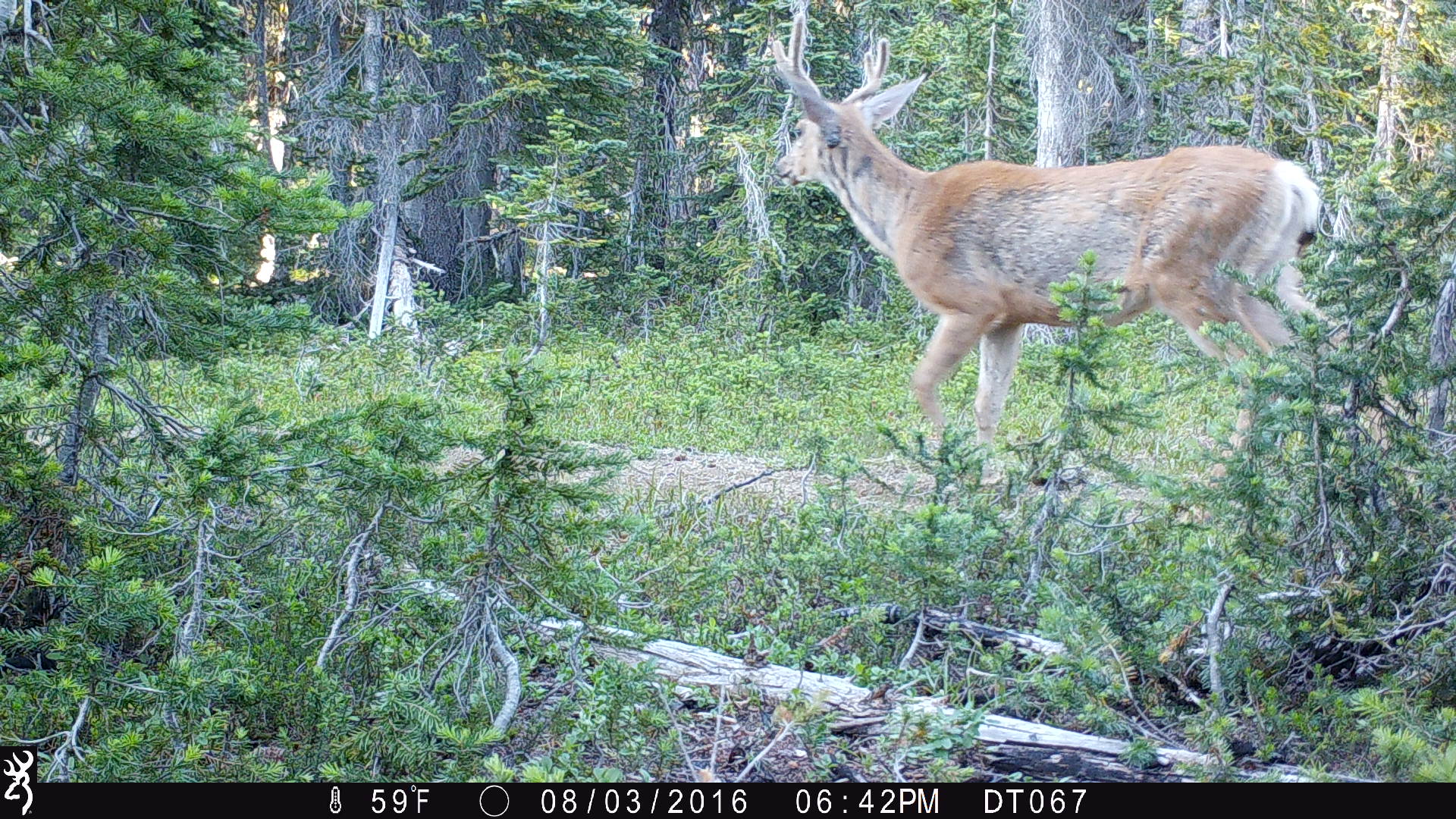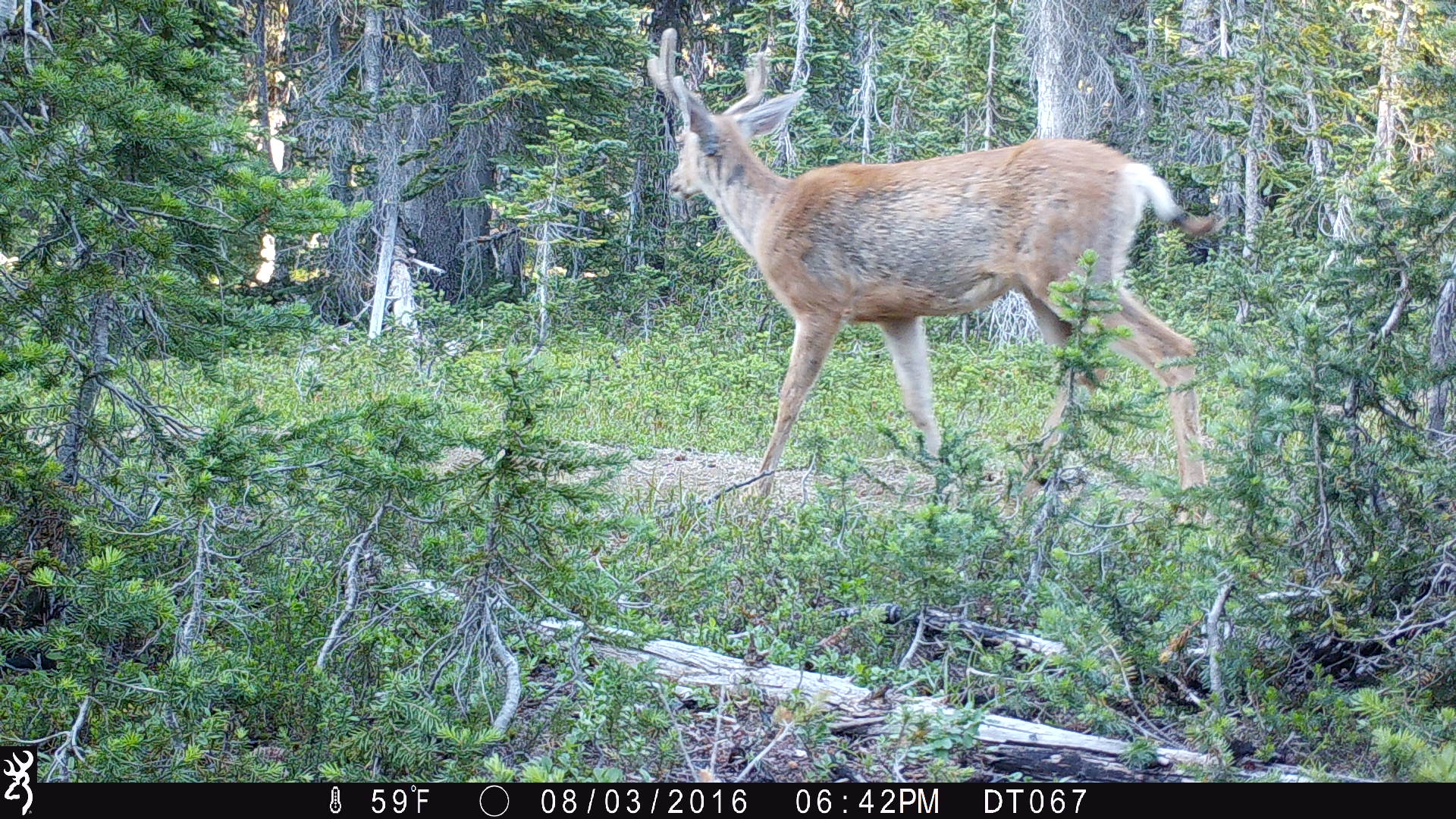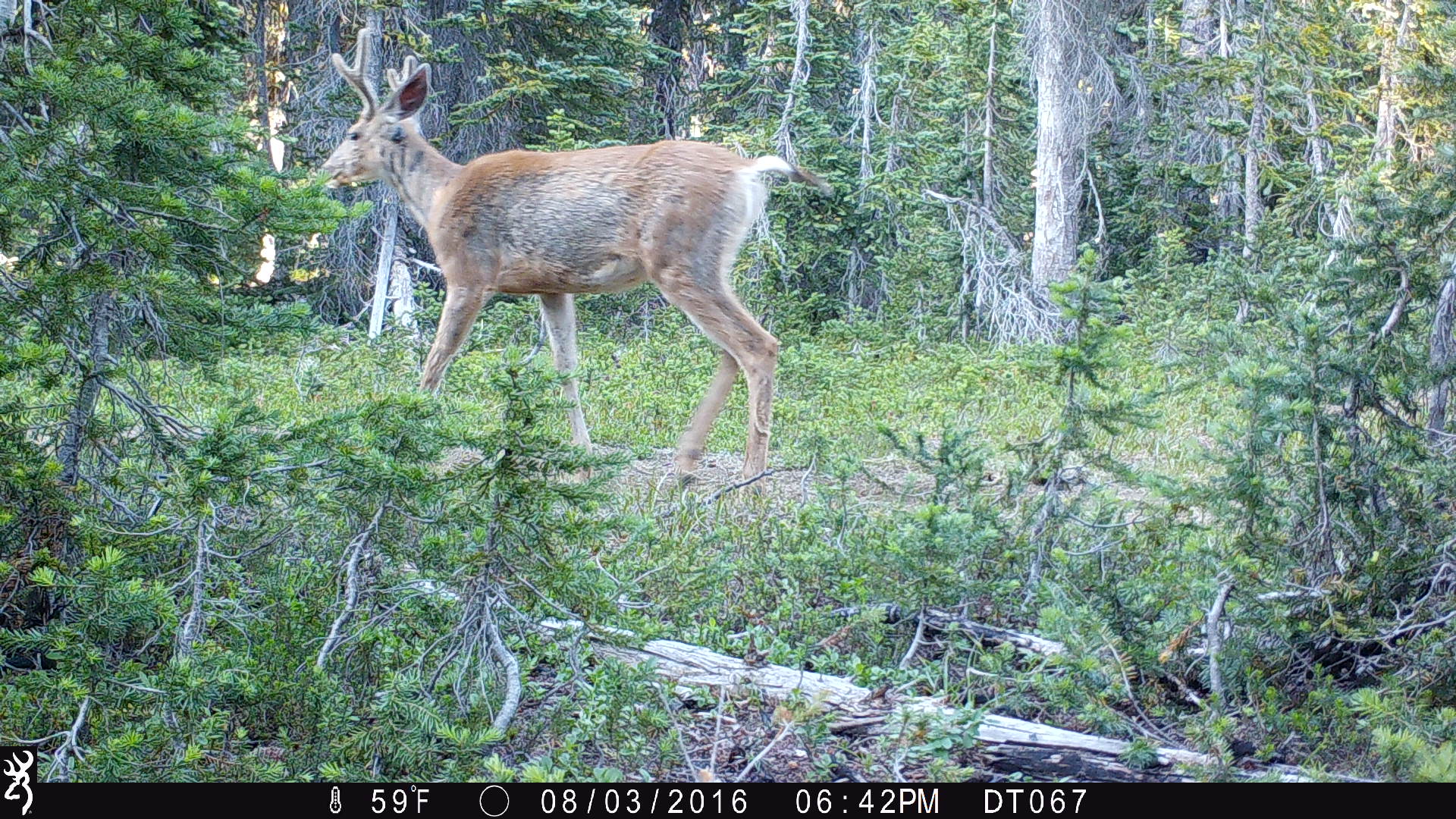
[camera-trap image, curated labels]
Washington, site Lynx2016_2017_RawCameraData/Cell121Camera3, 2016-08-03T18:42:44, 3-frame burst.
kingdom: Animalia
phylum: Chordata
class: Mammalia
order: Artiodactyla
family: Cervidae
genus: Odocoileus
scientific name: Odocoileus hemionus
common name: mule deer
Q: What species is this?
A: Odocoileus hemionus (mule deer).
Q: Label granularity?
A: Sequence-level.